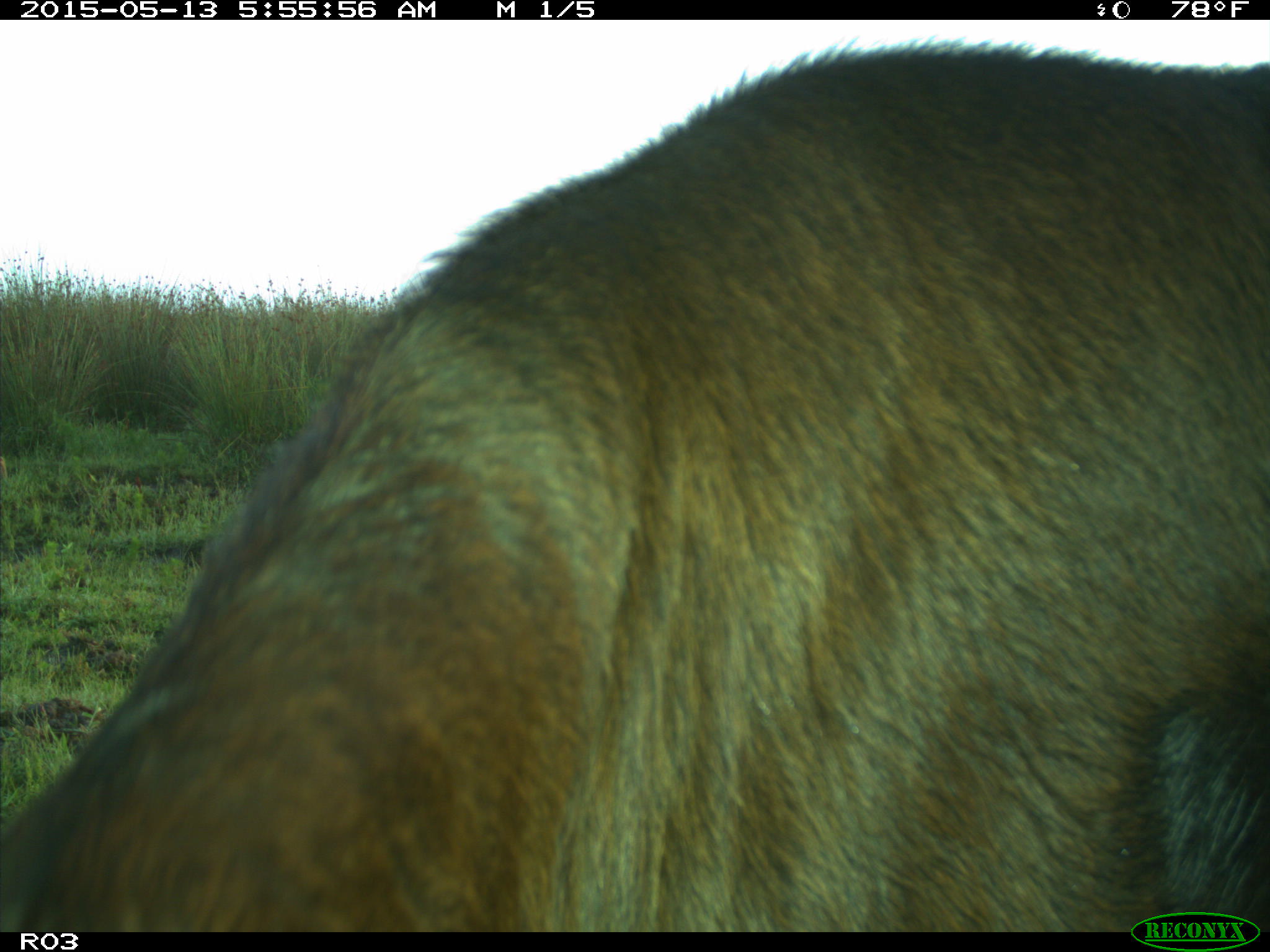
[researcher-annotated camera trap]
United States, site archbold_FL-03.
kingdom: Animalia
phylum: Chordata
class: Mammalia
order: Artiodactyla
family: Bovidae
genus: Bos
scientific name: Bos taurus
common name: domestic cow